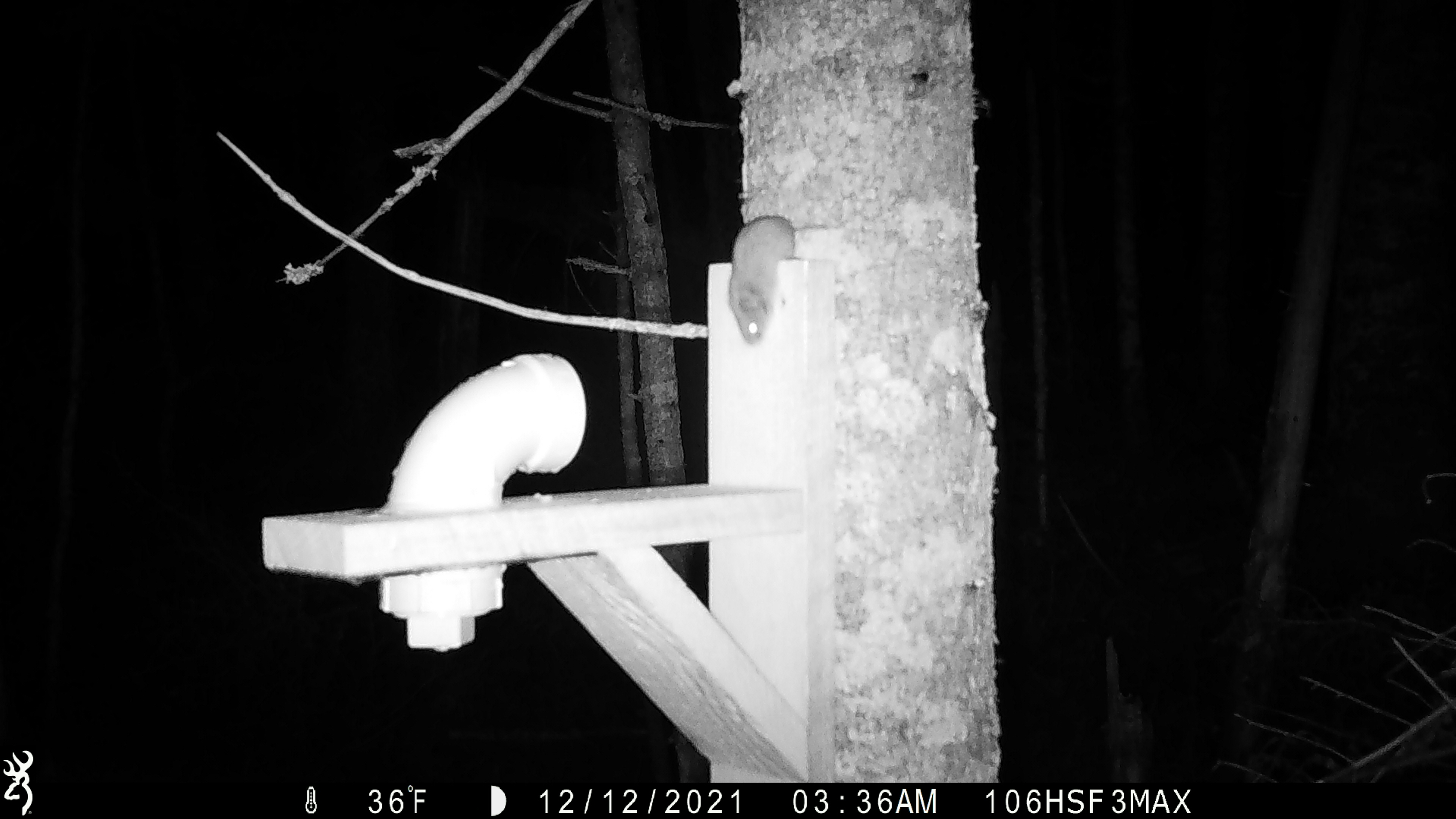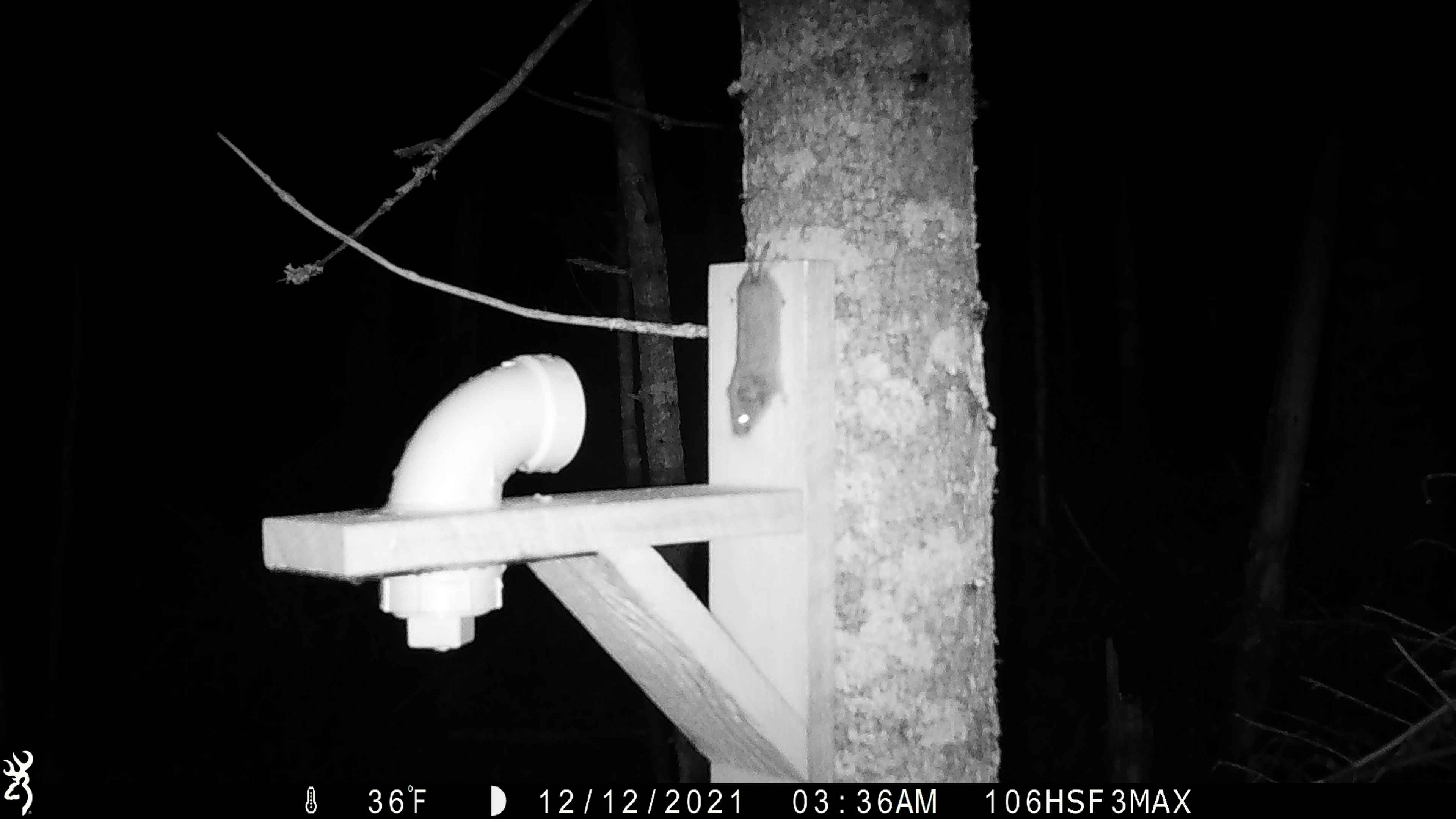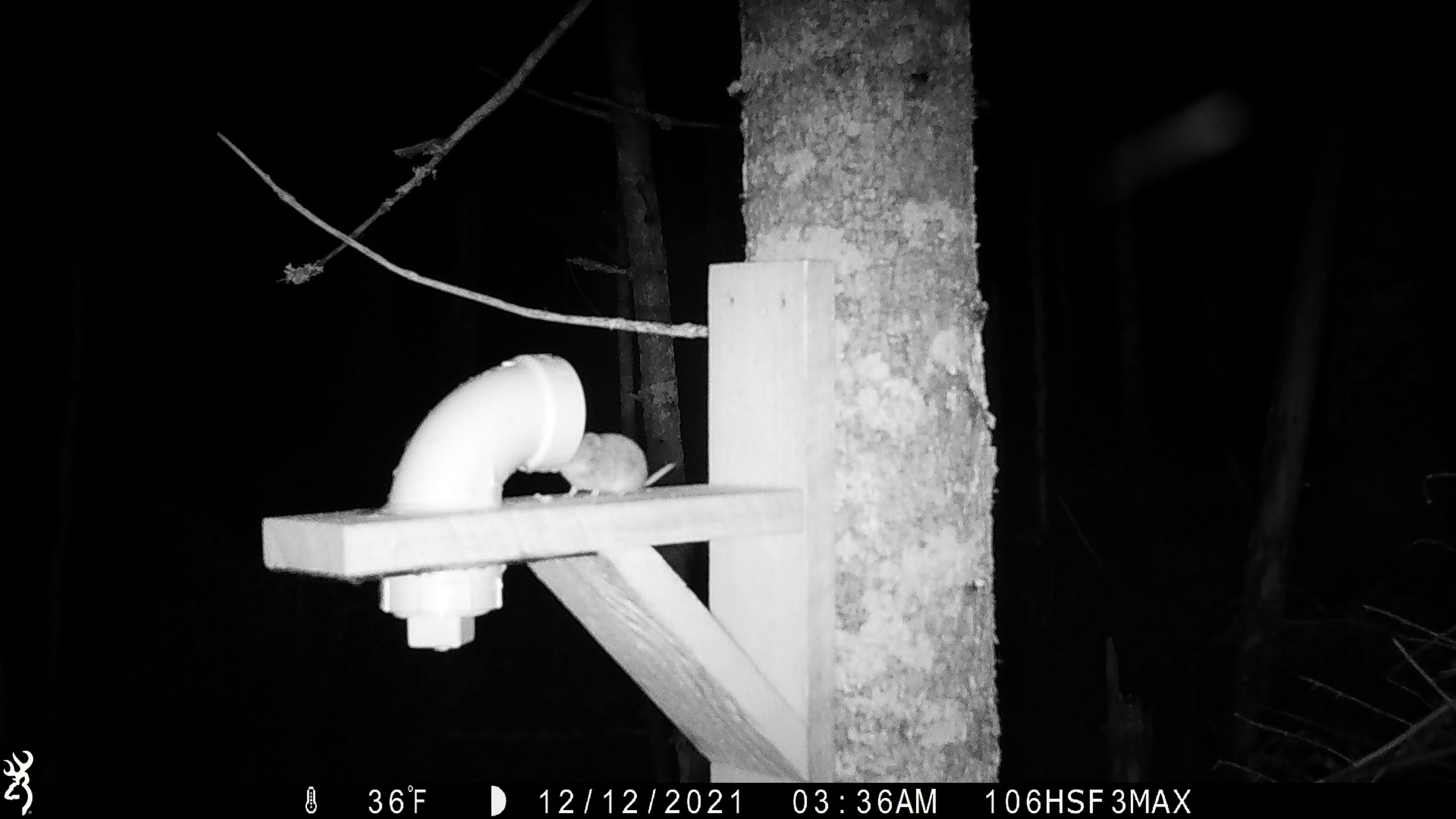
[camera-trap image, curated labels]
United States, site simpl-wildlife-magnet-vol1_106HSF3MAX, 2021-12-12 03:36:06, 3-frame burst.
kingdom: Animalia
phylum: Chordata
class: Mammalia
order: Rodentia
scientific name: Rodentia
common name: mouse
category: mouse sp.